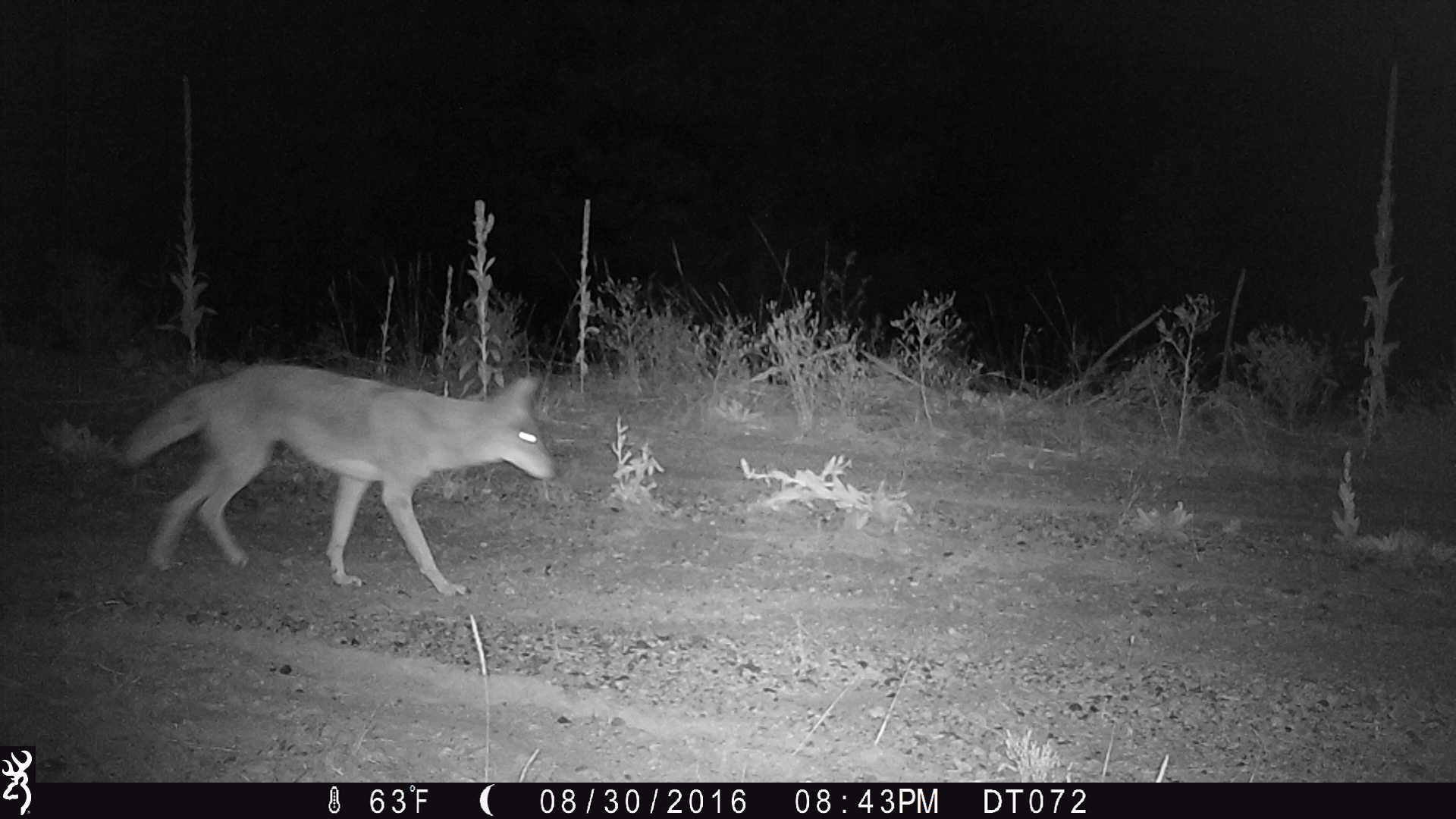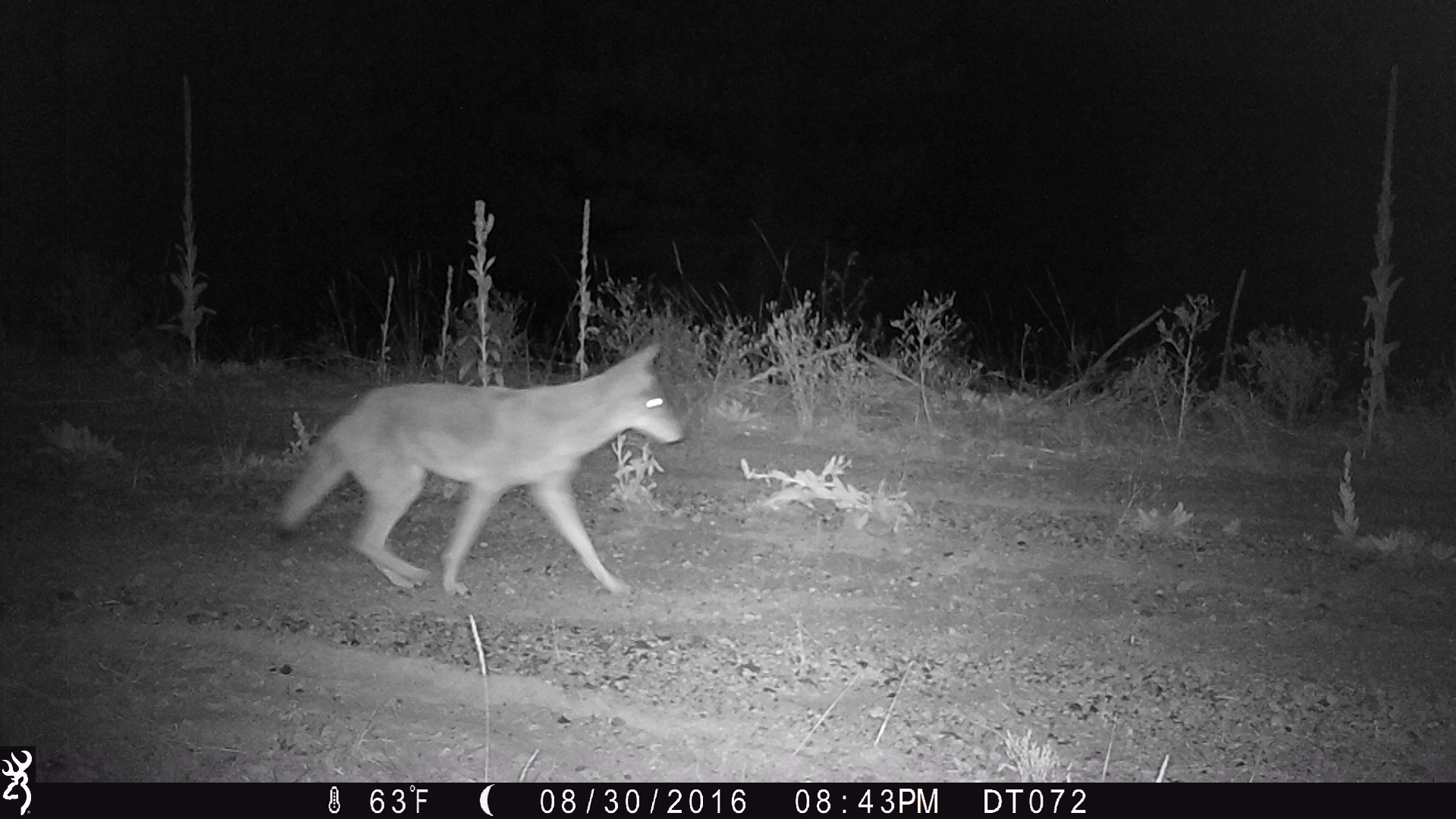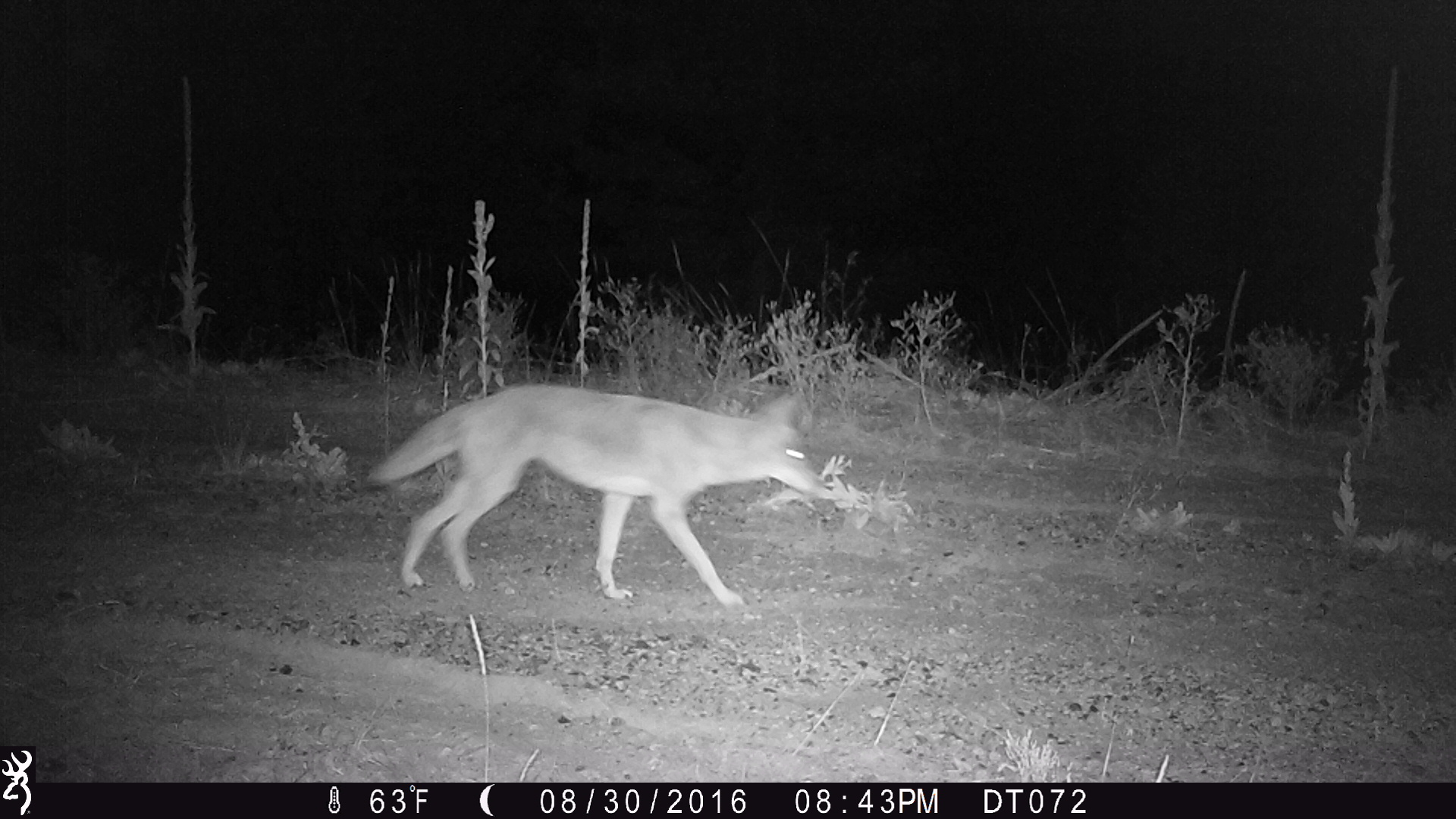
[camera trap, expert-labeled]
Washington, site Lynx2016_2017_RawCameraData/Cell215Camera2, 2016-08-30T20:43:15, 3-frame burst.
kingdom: Animalia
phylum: Chordata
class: Mammalia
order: Carnivora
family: Canidae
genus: Canis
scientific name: Canis latrans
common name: coyote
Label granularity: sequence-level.